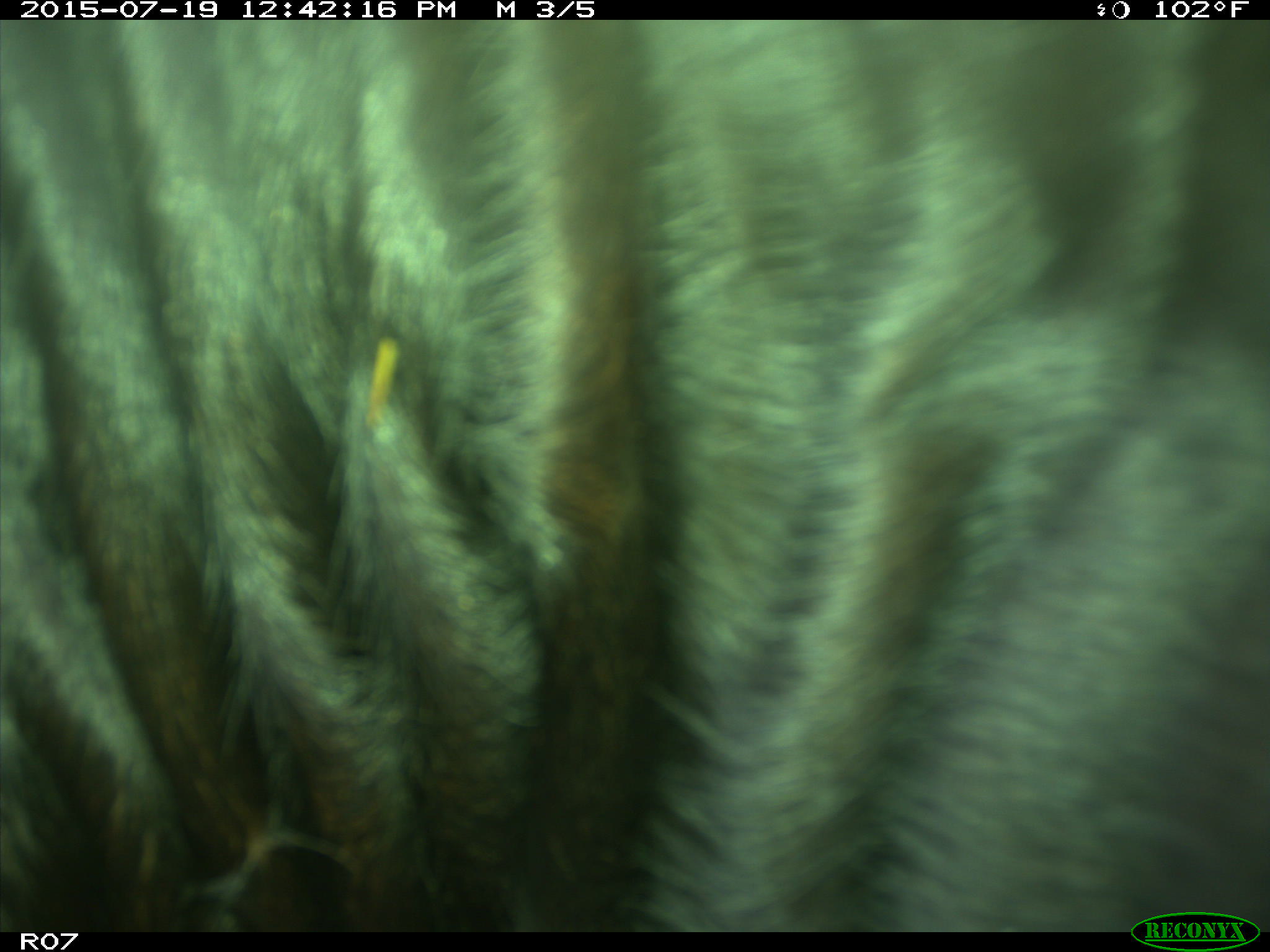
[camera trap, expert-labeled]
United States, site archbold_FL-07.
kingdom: Animalia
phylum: Chordata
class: Mammalia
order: Artiodactyla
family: Bovidae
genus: Bos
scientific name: Bos taurus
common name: domestic cow